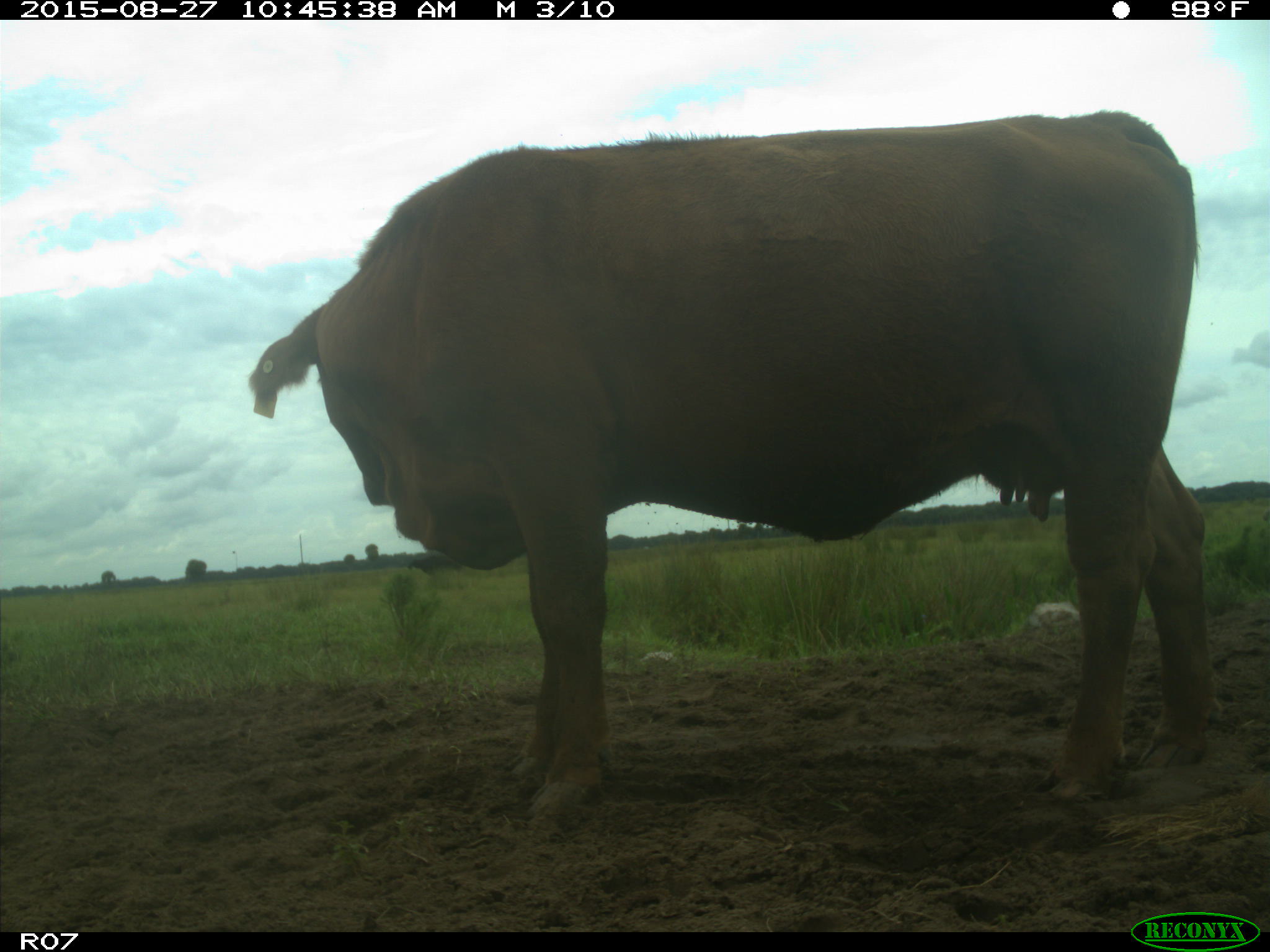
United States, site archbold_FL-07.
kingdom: Animalia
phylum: Chordata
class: Mammalia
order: Artiodactyla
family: Bovidae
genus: Bos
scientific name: Bos taurus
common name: domestic cow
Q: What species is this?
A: Bos taurus (domestic cow).